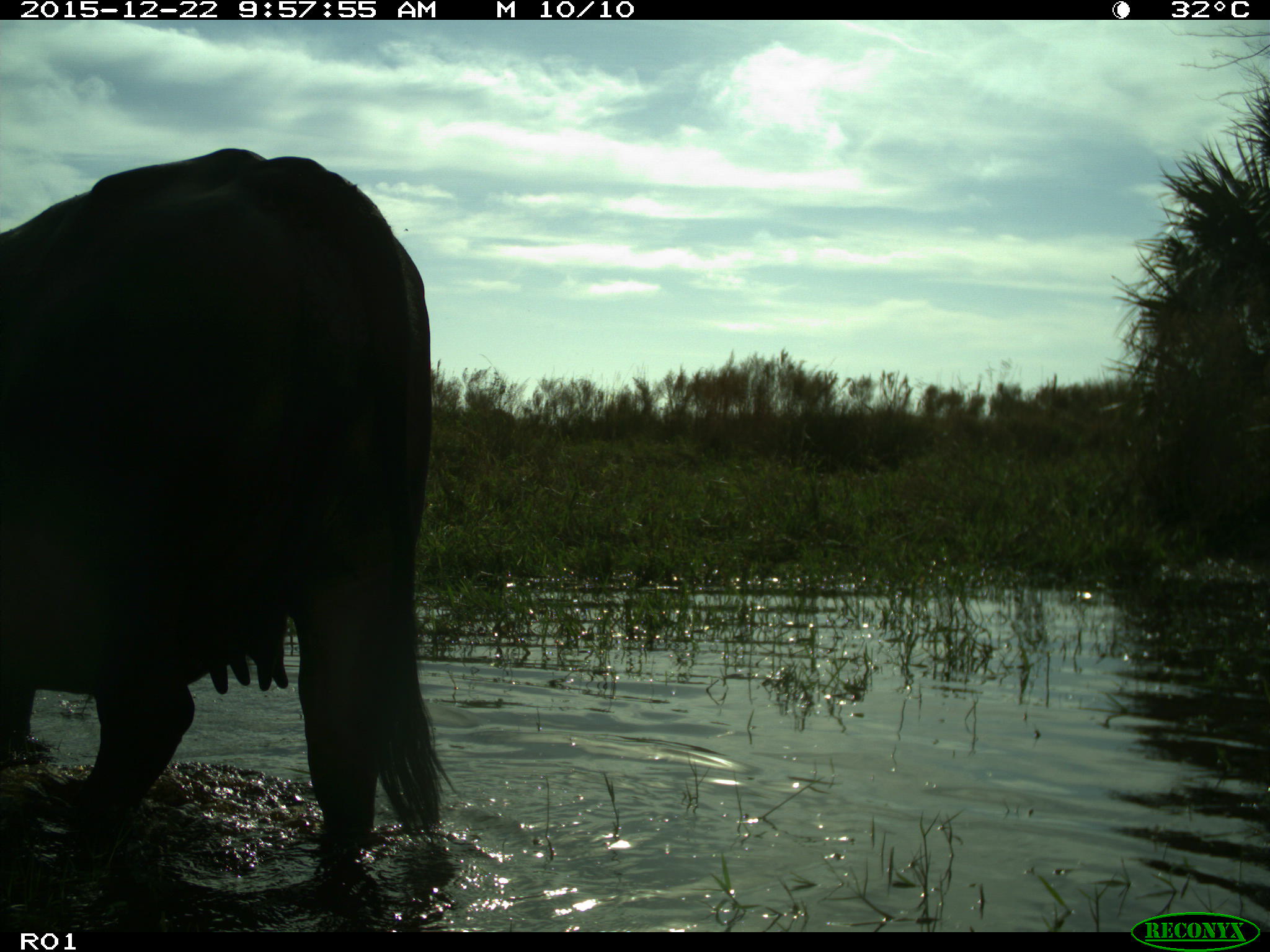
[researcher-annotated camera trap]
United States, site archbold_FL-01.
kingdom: Animalia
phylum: Chordata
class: Mammalia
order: Artiodactyla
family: Bovidae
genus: Bos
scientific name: Bos taurus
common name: domestic cow